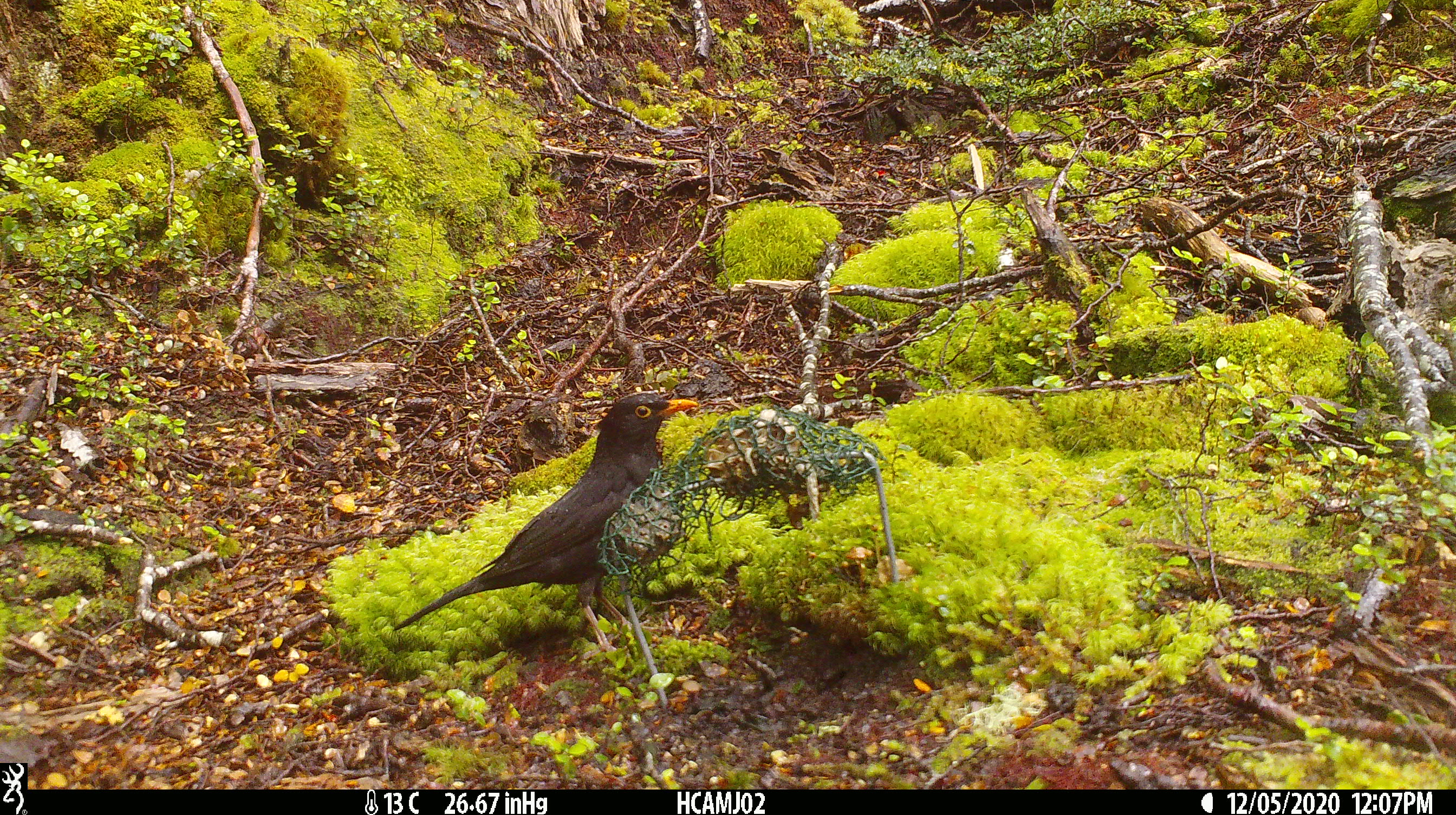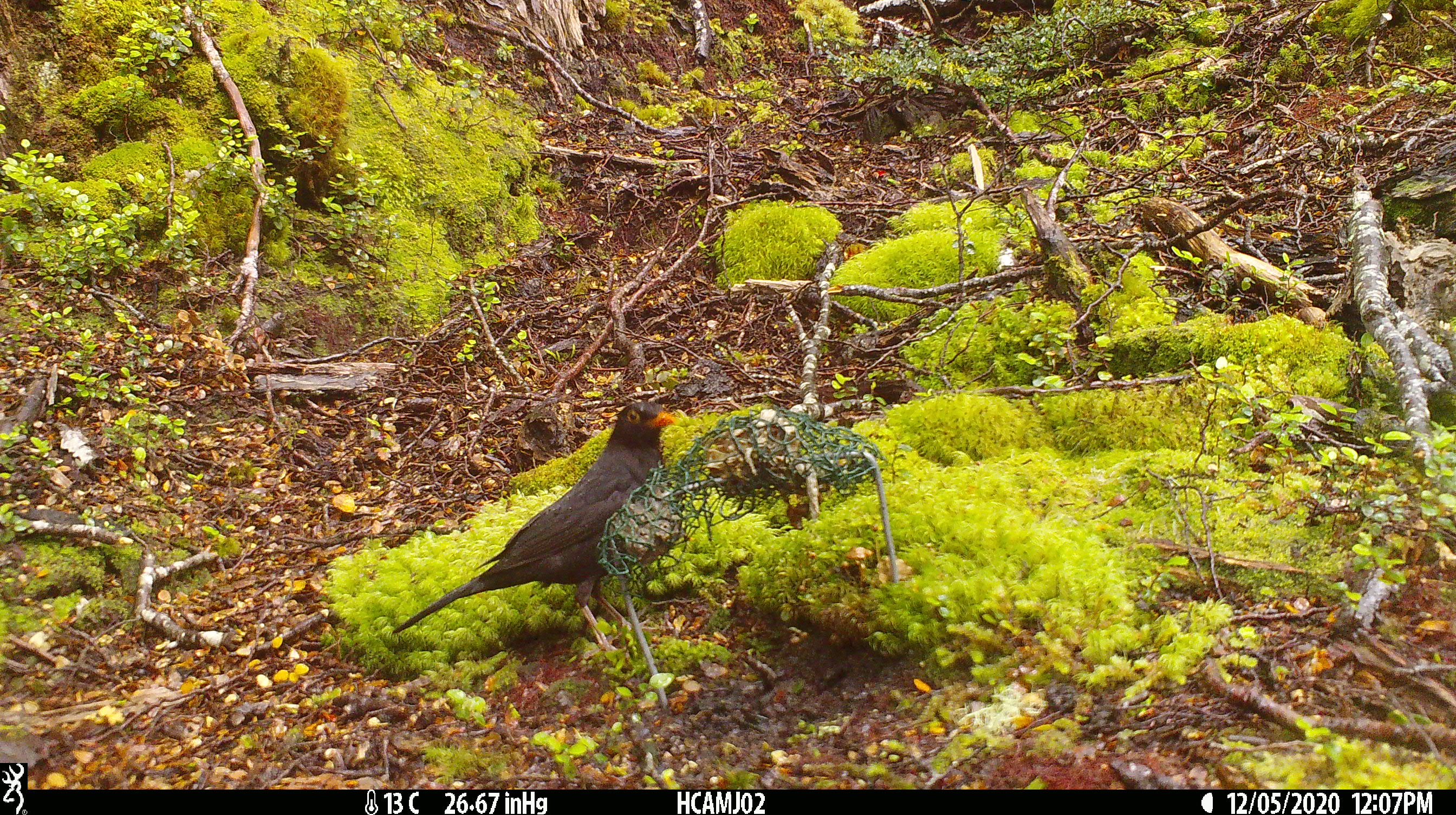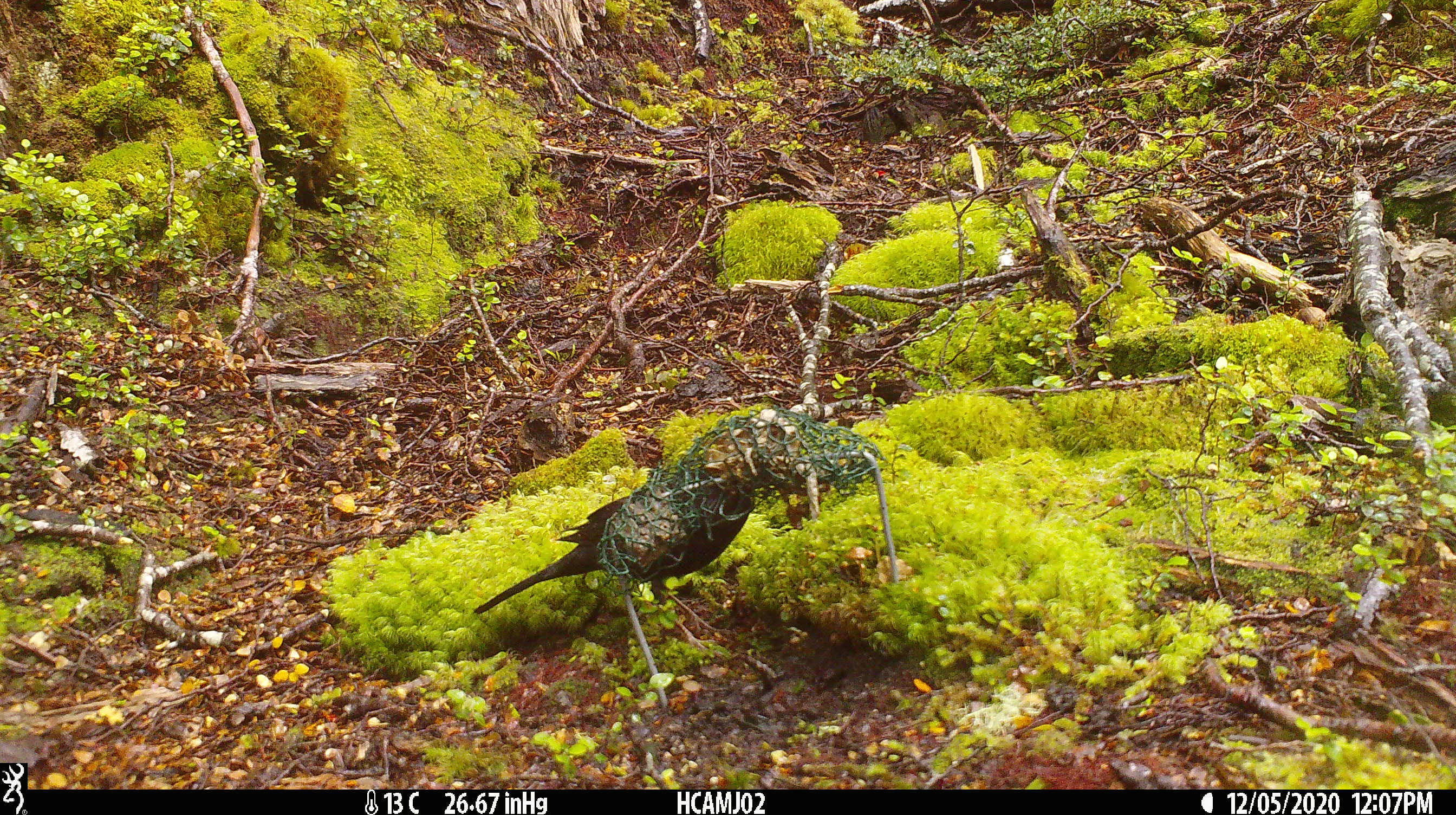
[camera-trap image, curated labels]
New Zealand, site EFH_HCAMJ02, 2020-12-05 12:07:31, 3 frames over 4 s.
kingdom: Animalia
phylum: Chordata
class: Aves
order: Passeriformes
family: Turdidae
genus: Turdus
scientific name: Turdus merula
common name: eurasian blackbird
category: blackbird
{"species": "blackbird (eurasian blackbird) (Turdus merula)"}